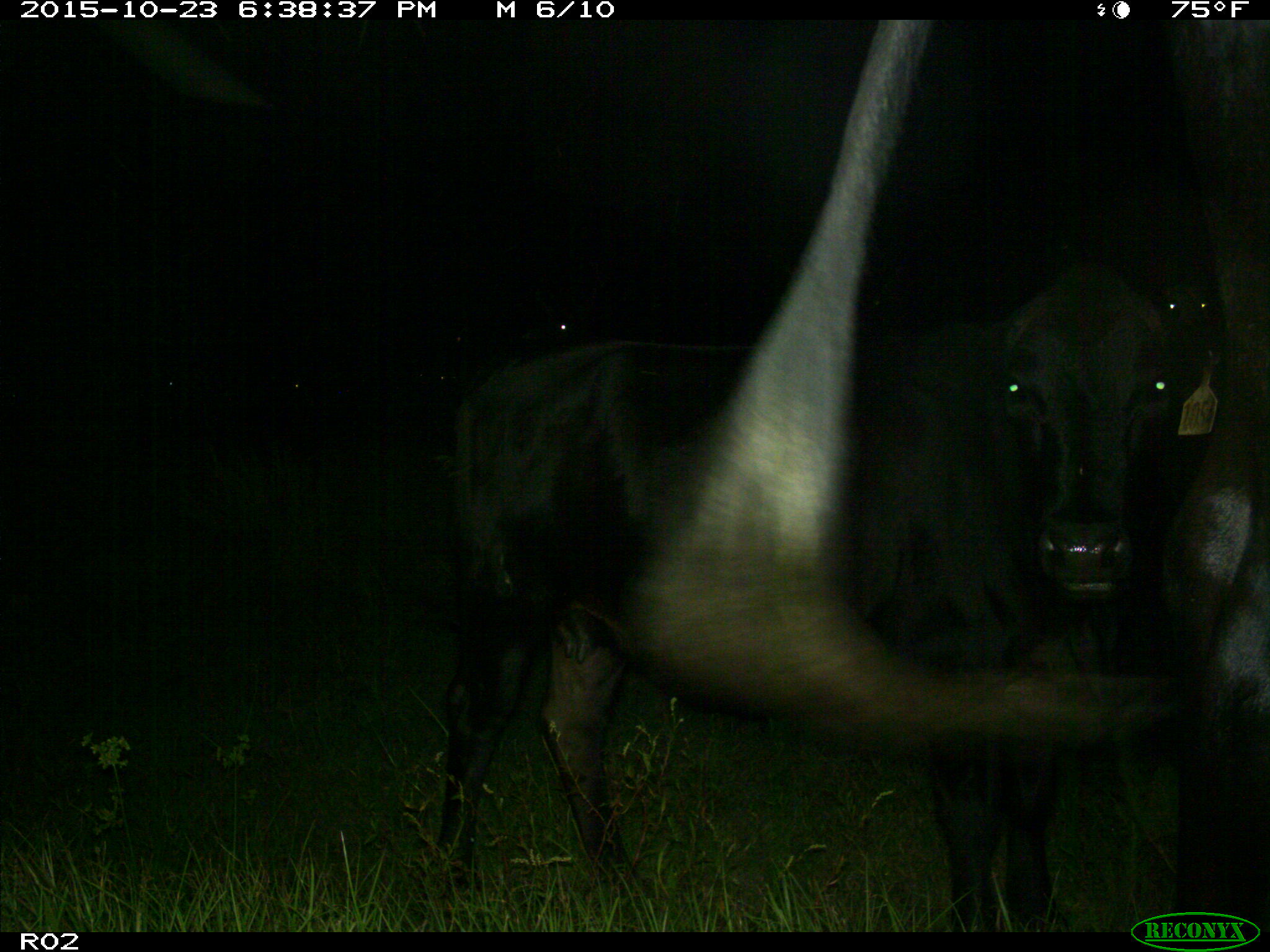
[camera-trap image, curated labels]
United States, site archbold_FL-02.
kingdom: Animalia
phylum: Chordata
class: Mammalia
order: Artiodactyla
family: Bovidae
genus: Bos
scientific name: Bos taurus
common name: domestic cow